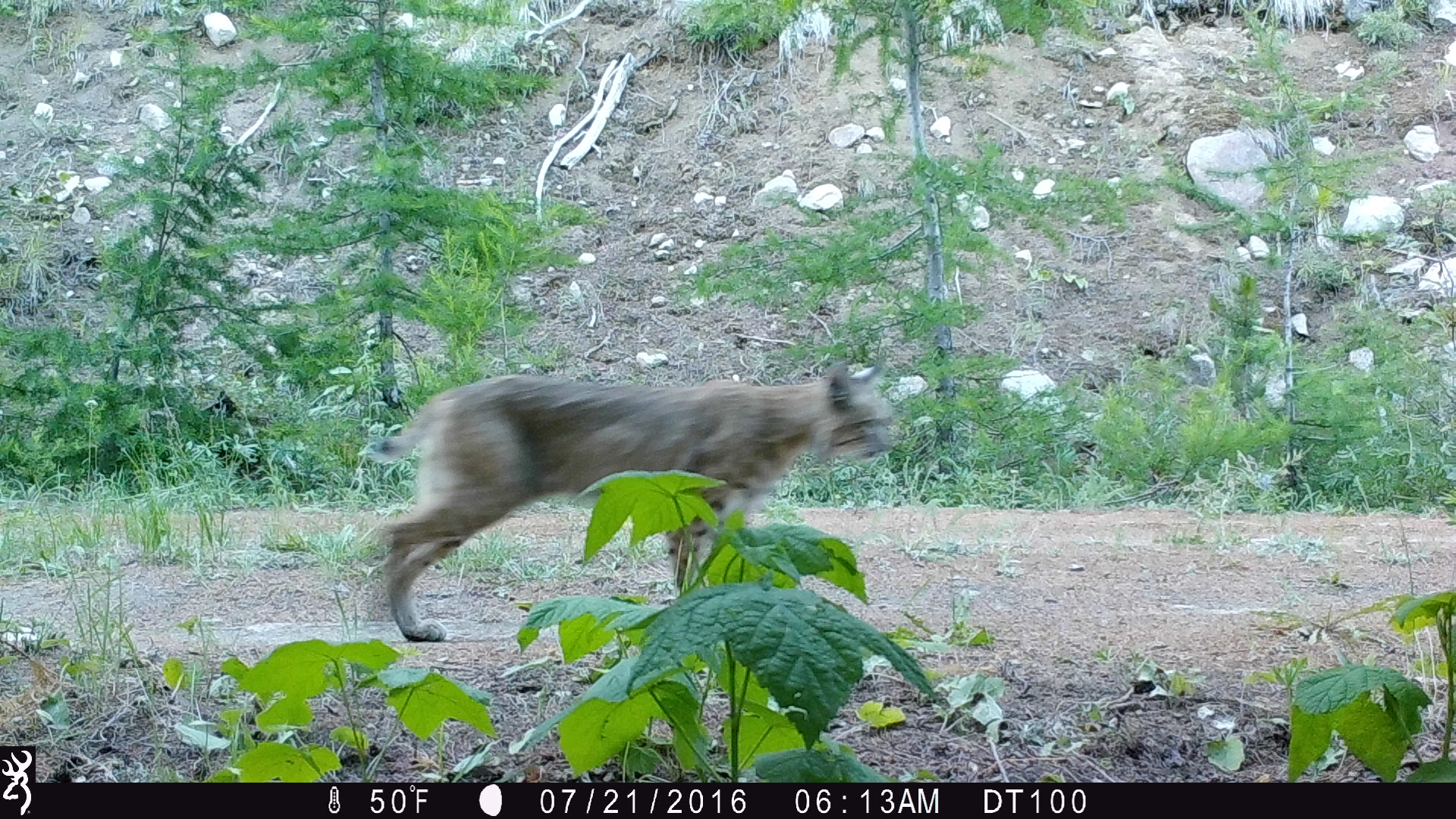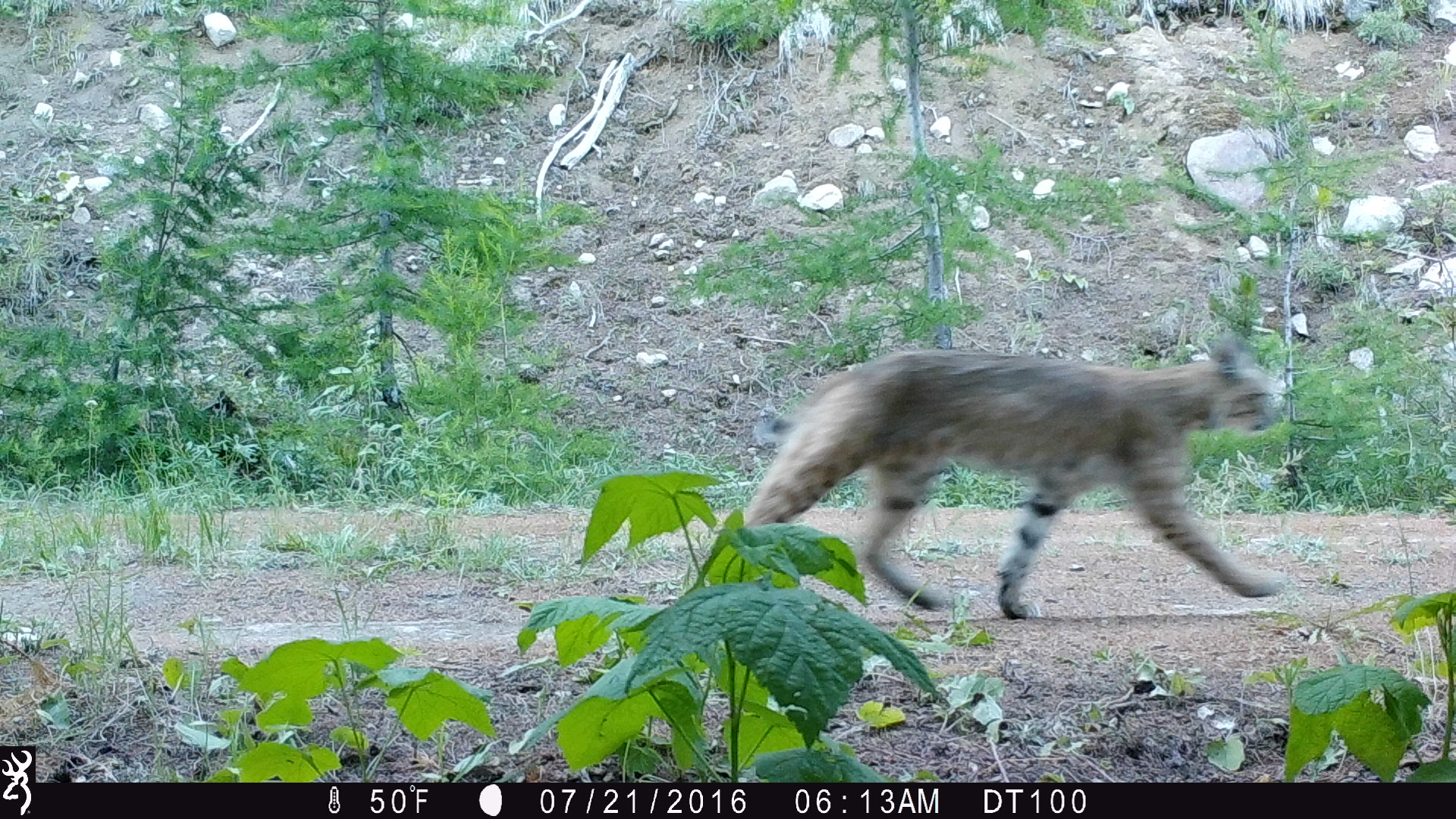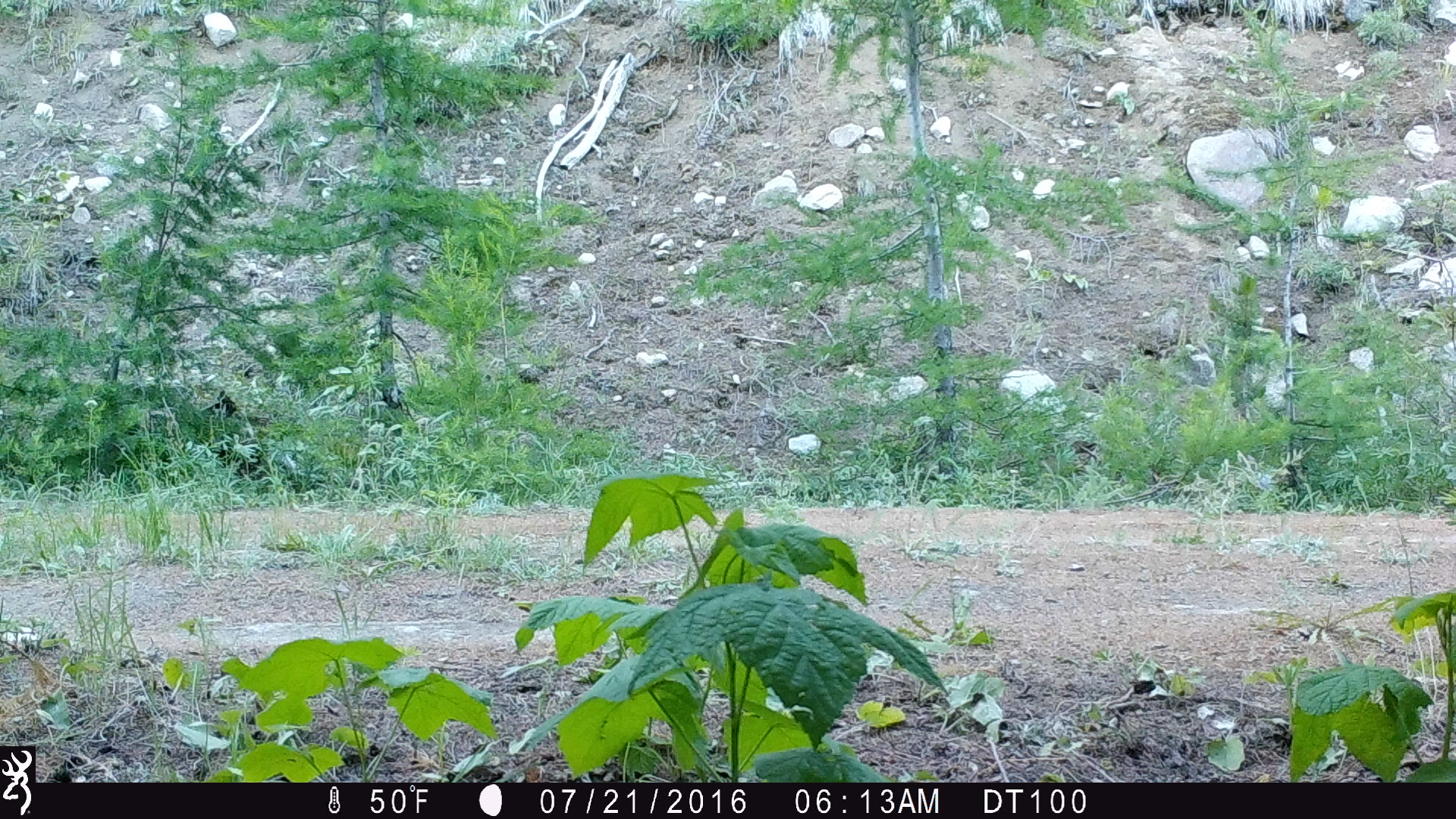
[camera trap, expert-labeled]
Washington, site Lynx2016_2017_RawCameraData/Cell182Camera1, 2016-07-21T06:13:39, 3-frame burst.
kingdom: Animalia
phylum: Chordata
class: Mammalia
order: Carnivora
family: Felidae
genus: Lynx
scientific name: Lynx rufus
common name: bobcat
Lynx rufus (bobcat). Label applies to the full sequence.